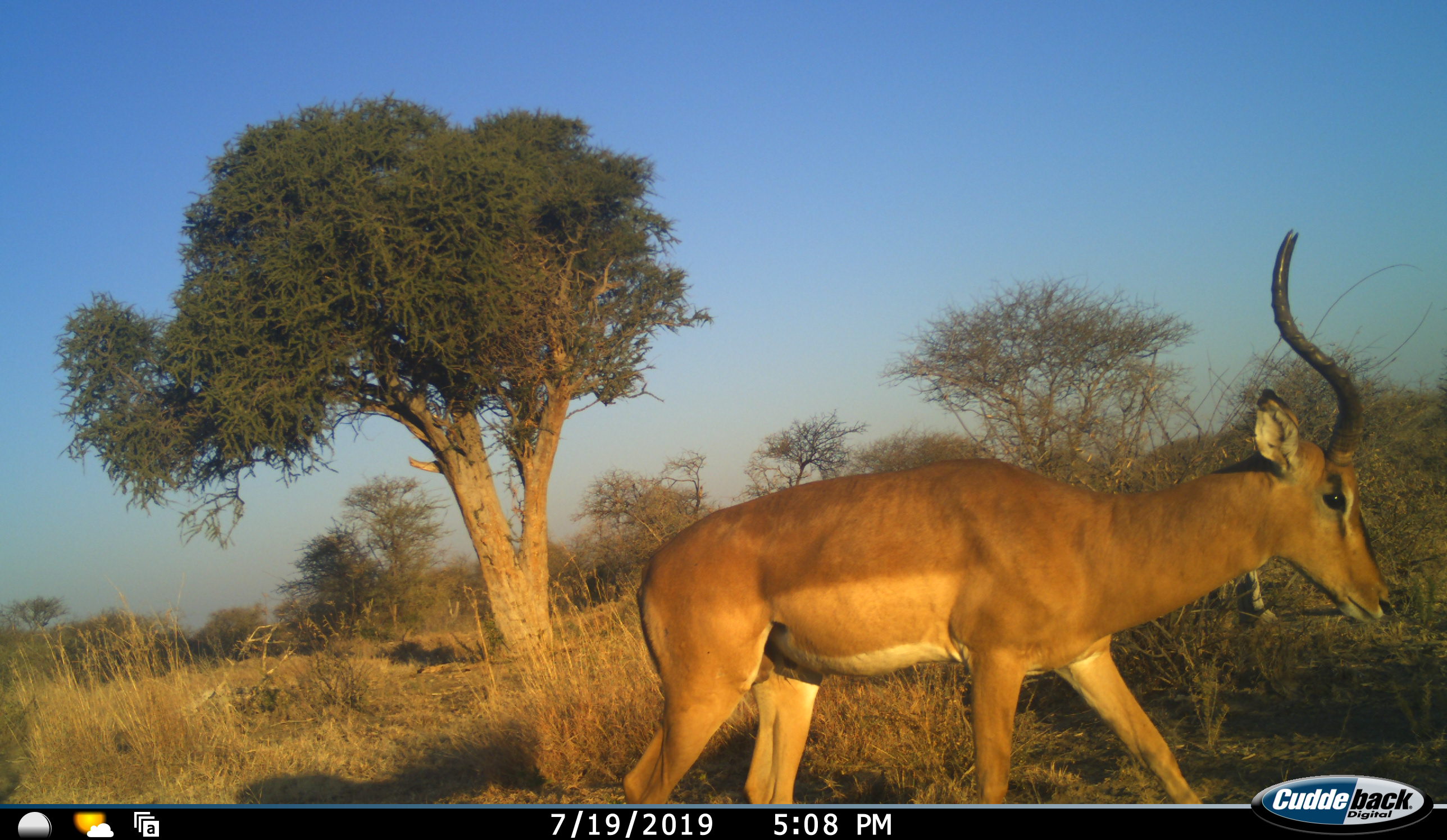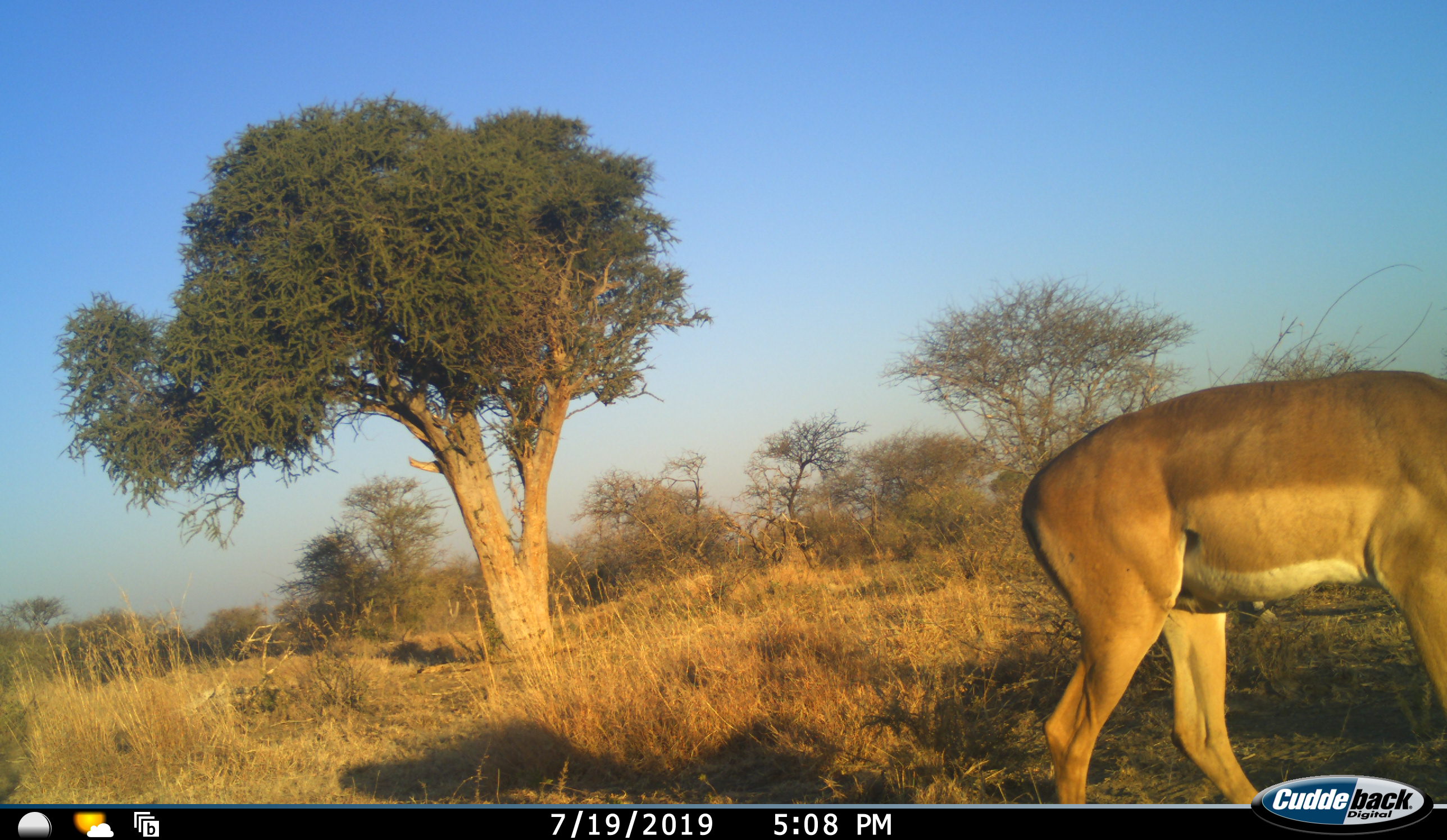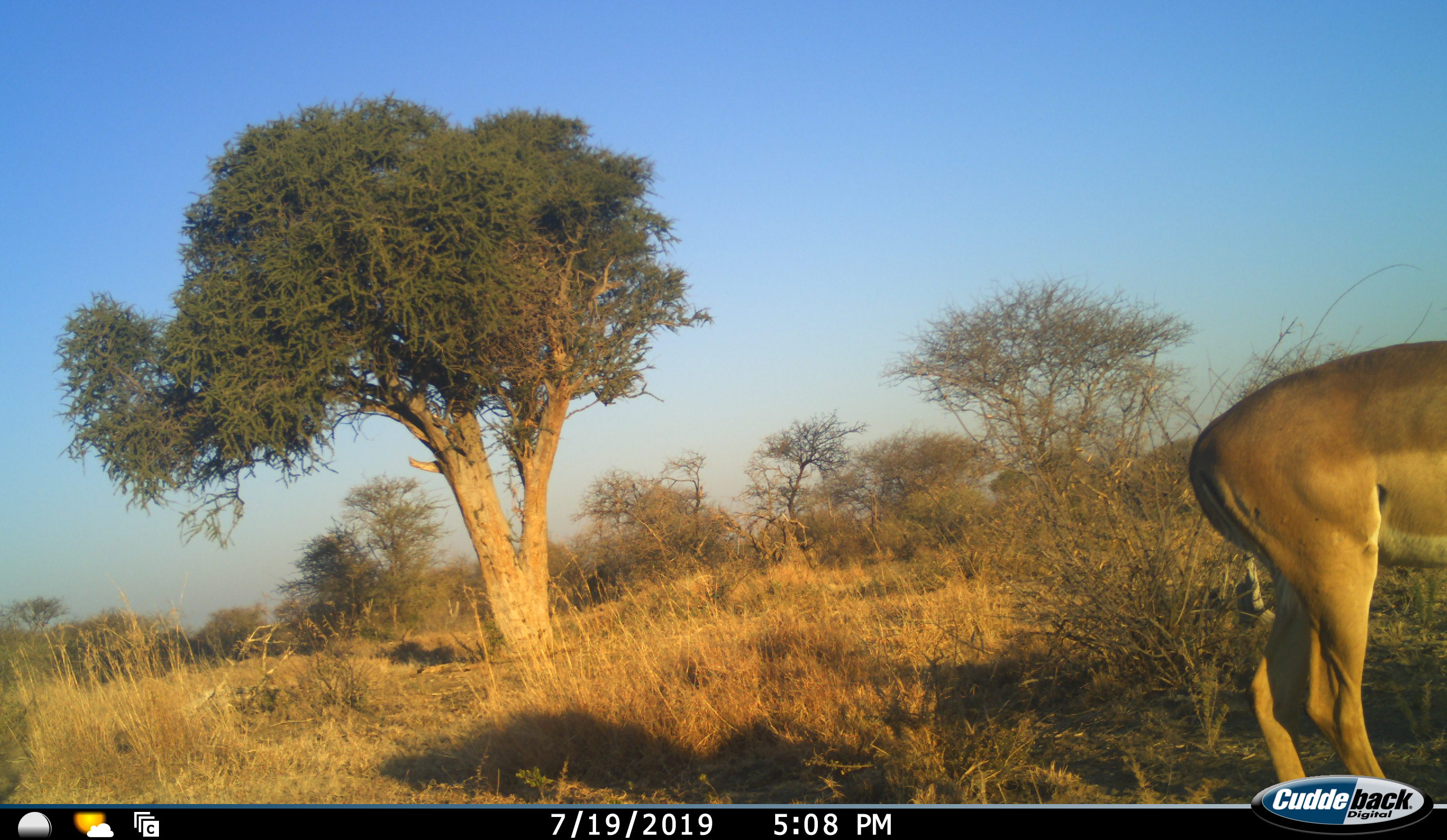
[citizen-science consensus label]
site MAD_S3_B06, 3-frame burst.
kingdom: Animalia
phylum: Chordata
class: Mammalia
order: Artiodactyla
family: Bovidae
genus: Aepyceros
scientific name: Aepyceros melampus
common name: impala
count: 1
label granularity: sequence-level